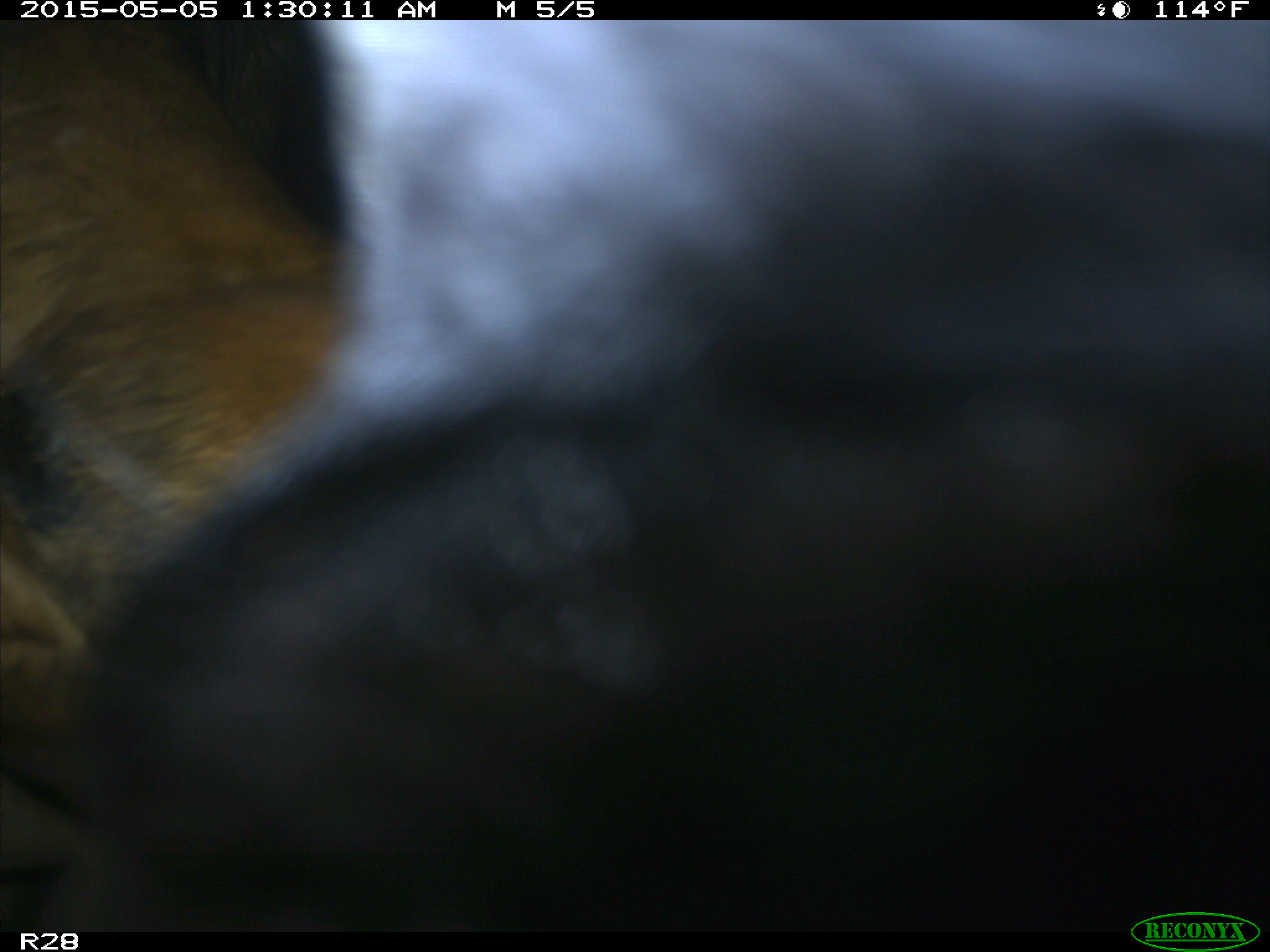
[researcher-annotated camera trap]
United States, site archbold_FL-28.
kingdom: Animalia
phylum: Chordata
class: Mammalia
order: Artiodactyla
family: Bovidae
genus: Bos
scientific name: Bos taurus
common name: domestic cow